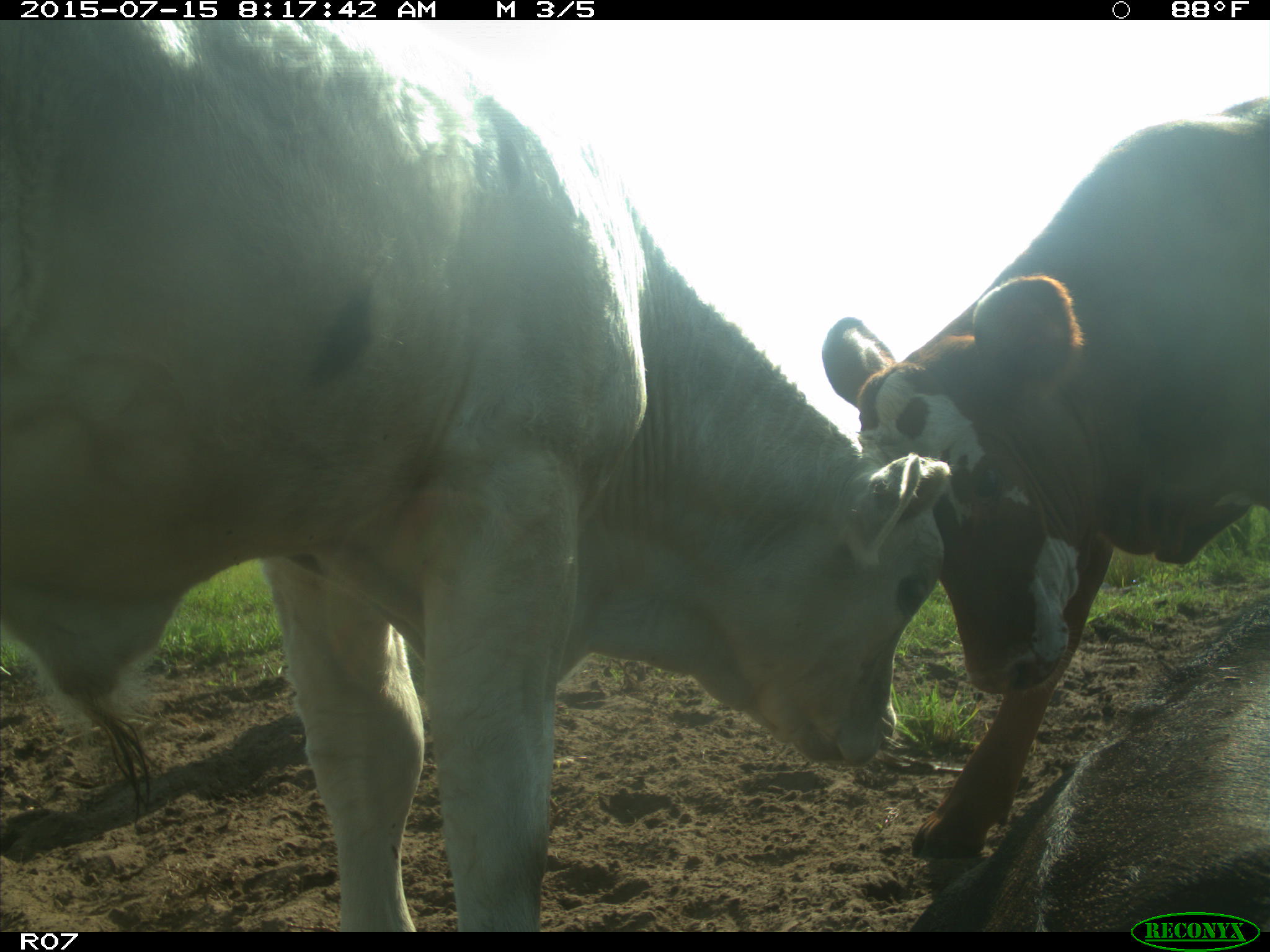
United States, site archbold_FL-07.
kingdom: Animalia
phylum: Chordata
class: Mammalia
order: Artiodactyla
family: Bovidae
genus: Bos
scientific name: Bos taurus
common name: domestic cow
Bos taurus (domestic cow).